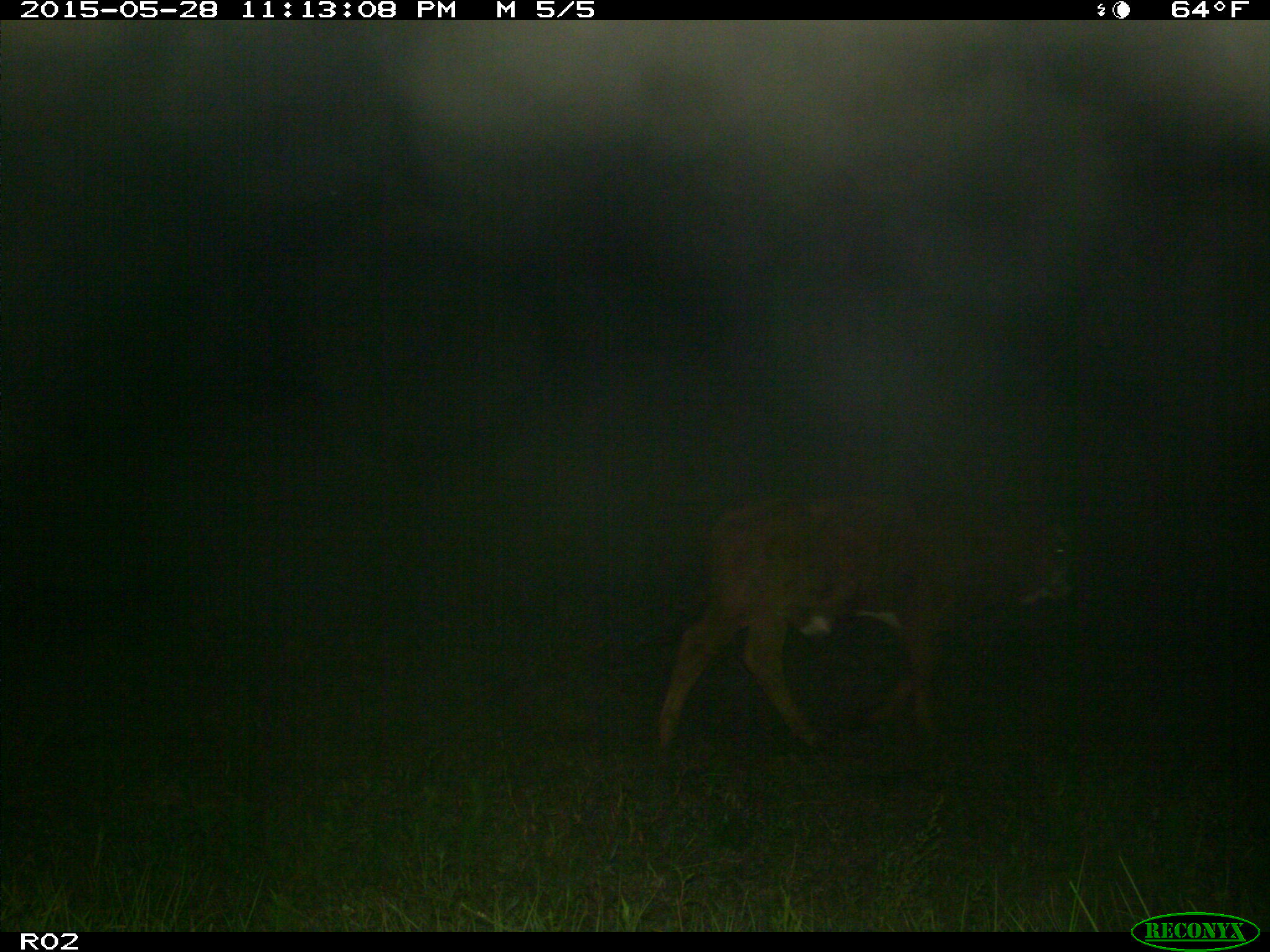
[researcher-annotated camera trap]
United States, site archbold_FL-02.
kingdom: Animalia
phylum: Chordata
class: Mammalia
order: Artiodactyla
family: Bovidae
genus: Bos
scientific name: Bos taurus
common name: domestic cow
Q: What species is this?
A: Bos taurus (domestic cow).